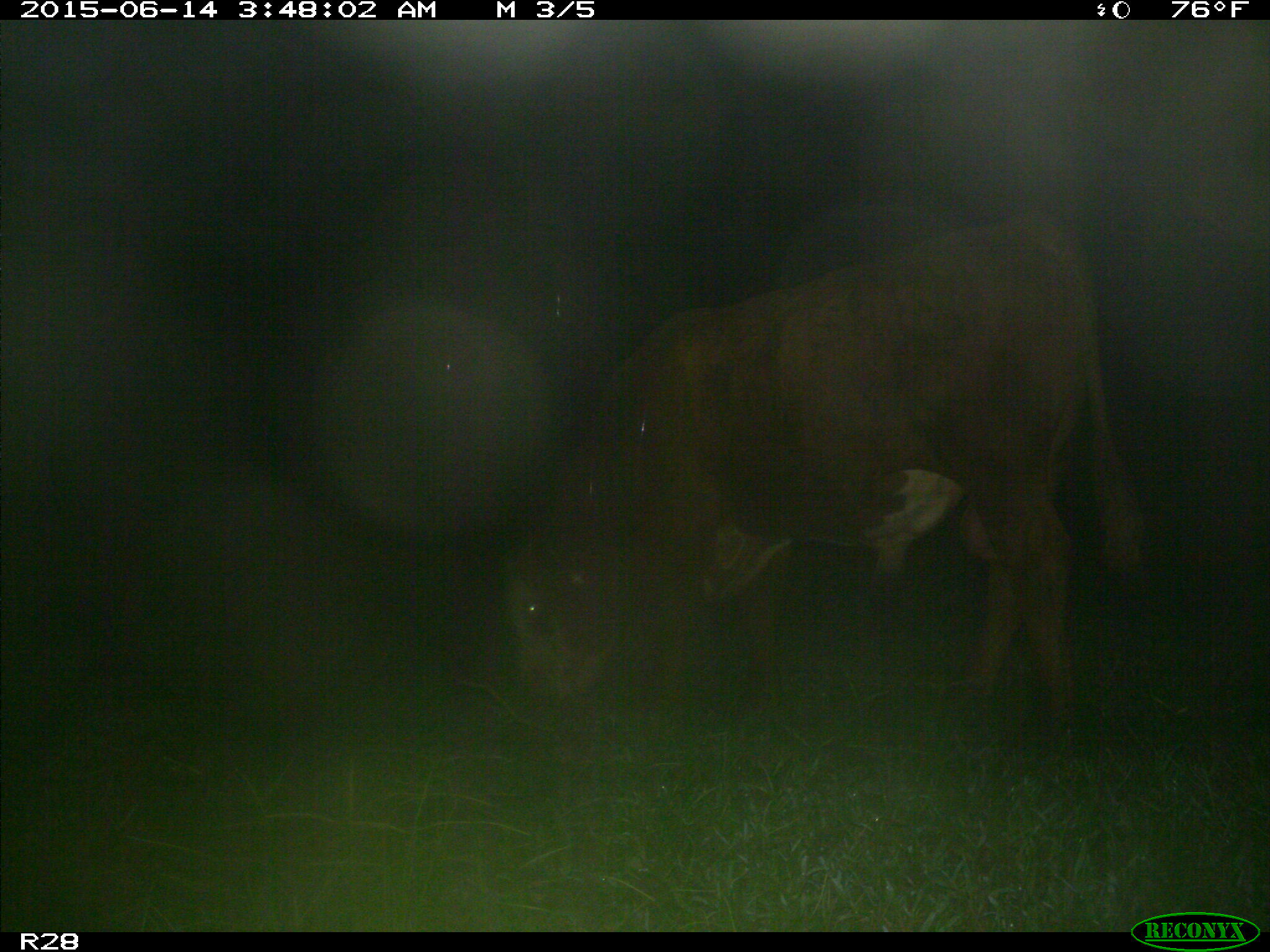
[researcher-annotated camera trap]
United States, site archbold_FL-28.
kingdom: Animalia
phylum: Chordata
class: Mammalia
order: Artiodactyla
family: Bovidae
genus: Bos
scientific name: Bos taurus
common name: domestic cow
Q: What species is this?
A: Bos taurus (domestic cow).